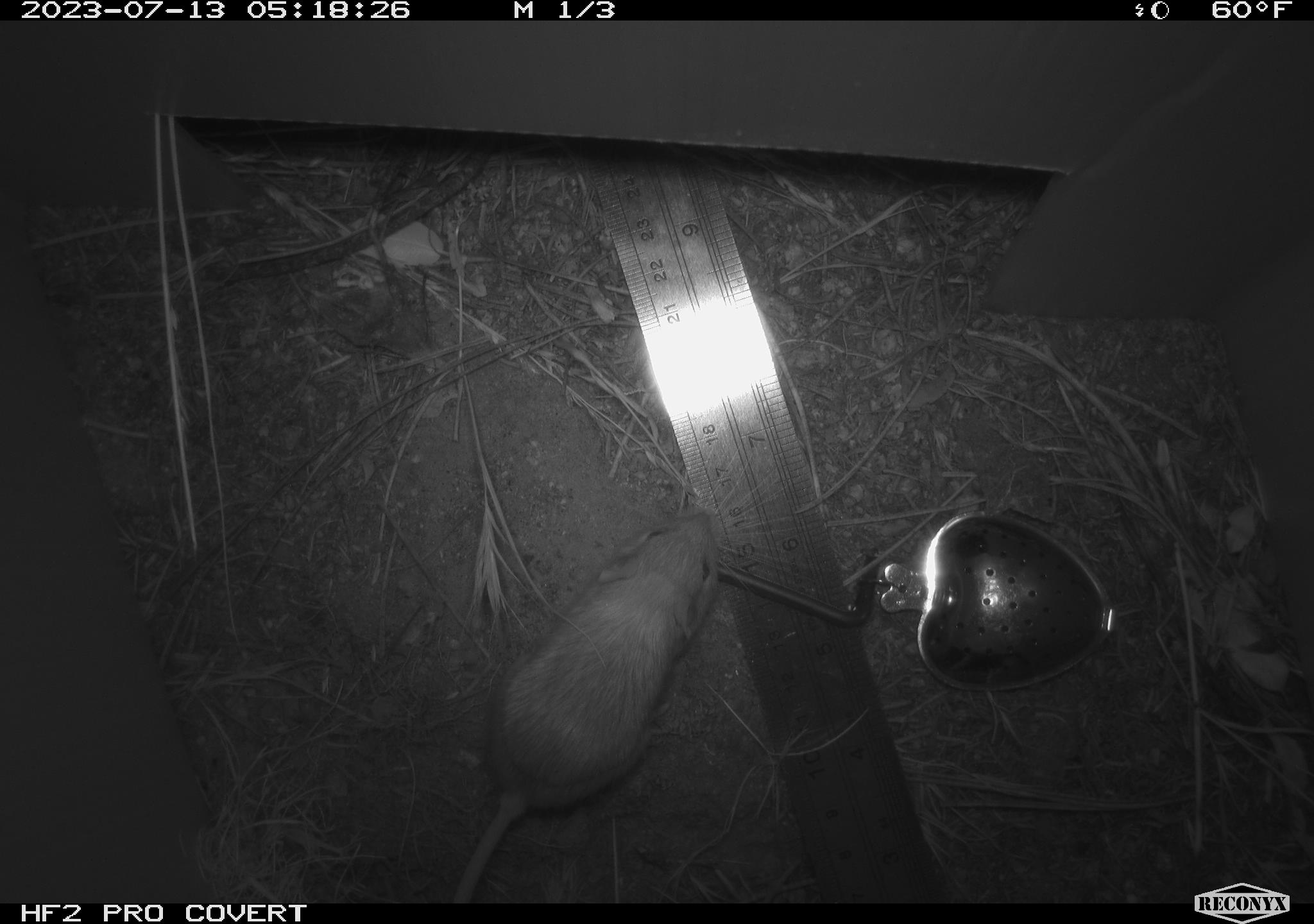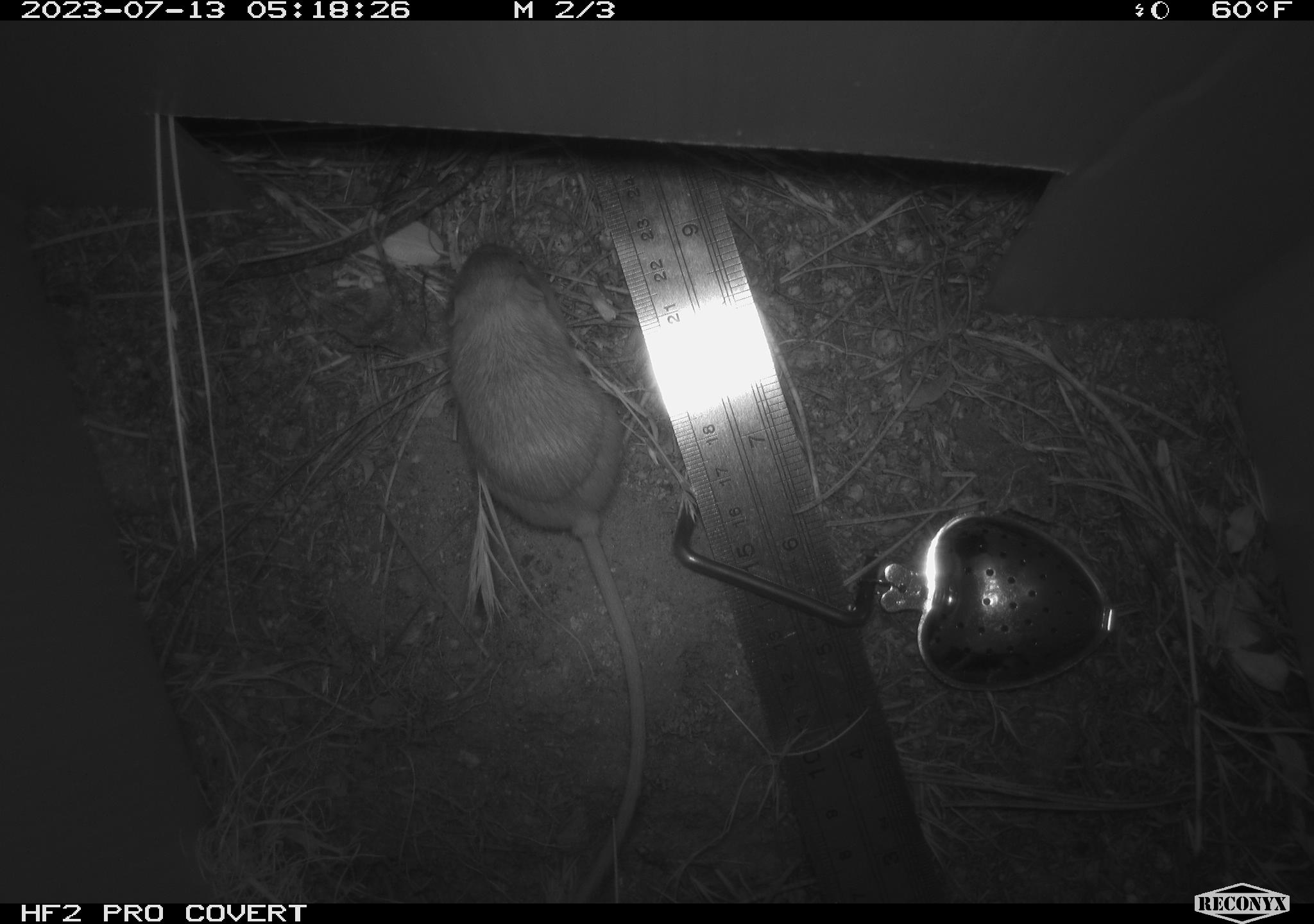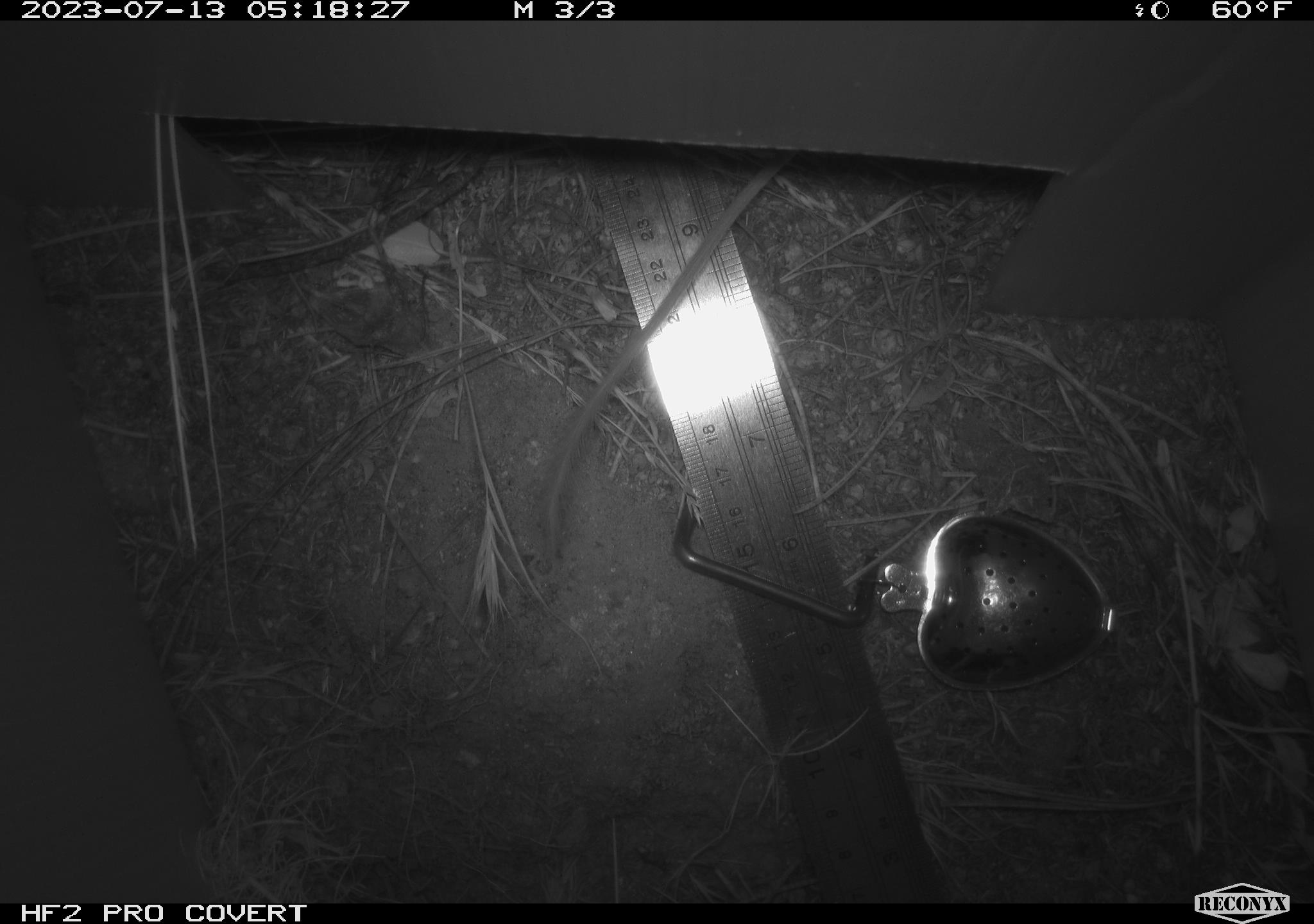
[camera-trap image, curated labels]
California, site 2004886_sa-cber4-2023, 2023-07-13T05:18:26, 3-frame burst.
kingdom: Animalia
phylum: Chordata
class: Mammalia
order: Rodentia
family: Heteromyidae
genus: Dipodomys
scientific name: Dipodomys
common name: kangaroo rats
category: dipodomys species